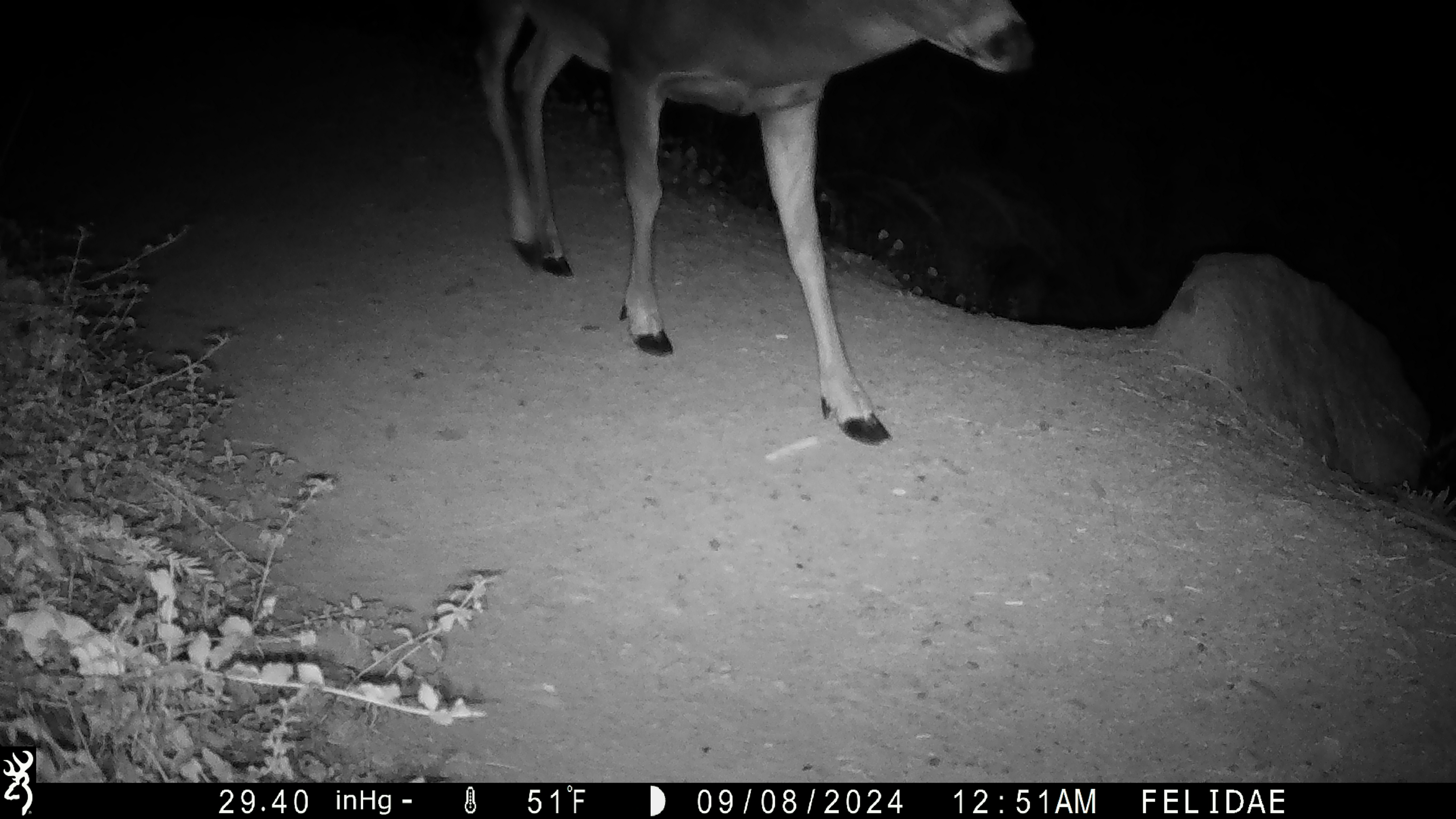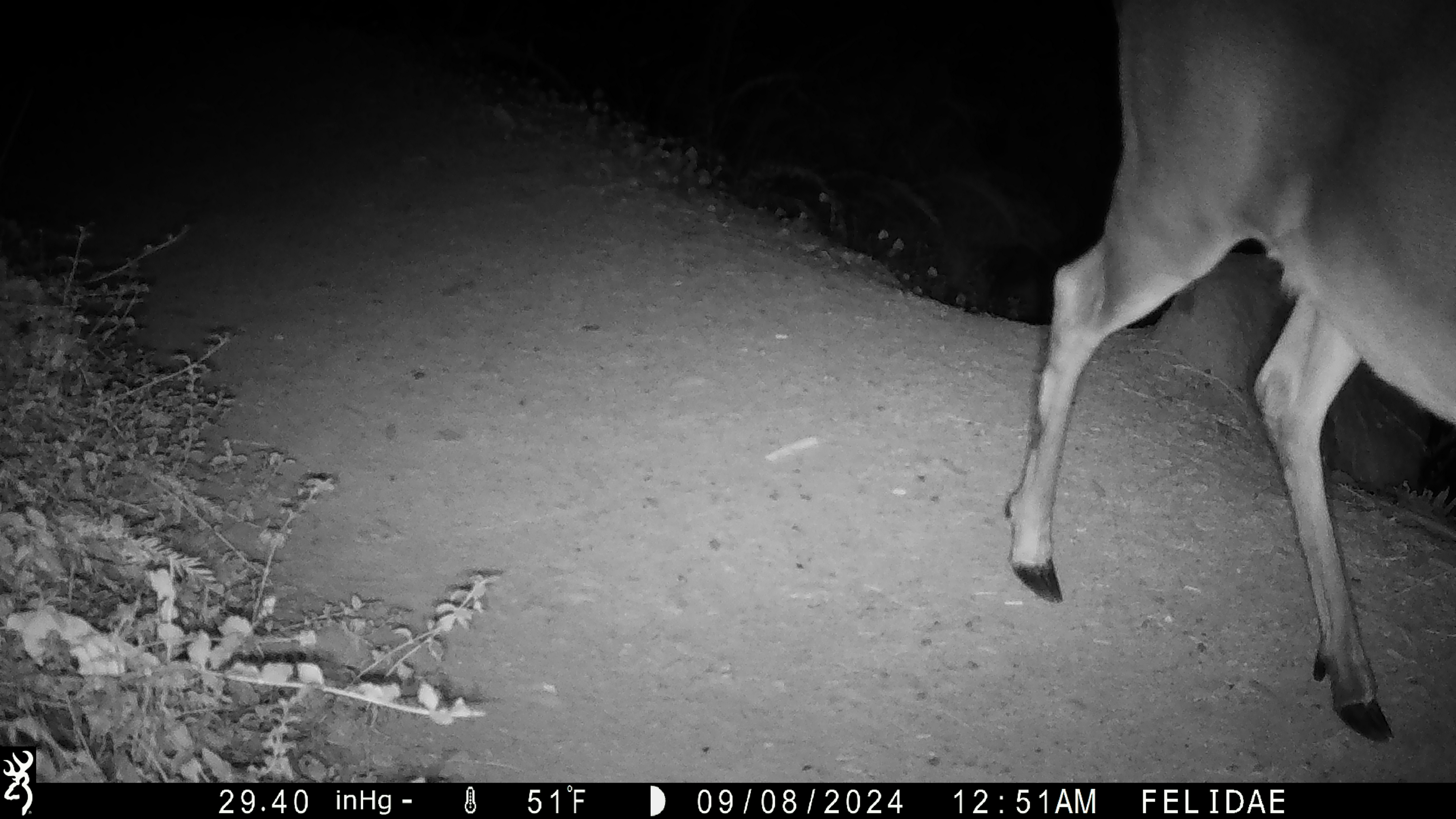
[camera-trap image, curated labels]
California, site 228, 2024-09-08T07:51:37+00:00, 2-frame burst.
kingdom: Animalia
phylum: Chordata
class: Mammalia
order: Artiodactyla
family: Cervidae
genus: Odocoileus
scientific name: Odocoileus hemionus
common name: mule deer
Mule deer (Odocoileus hemionus).